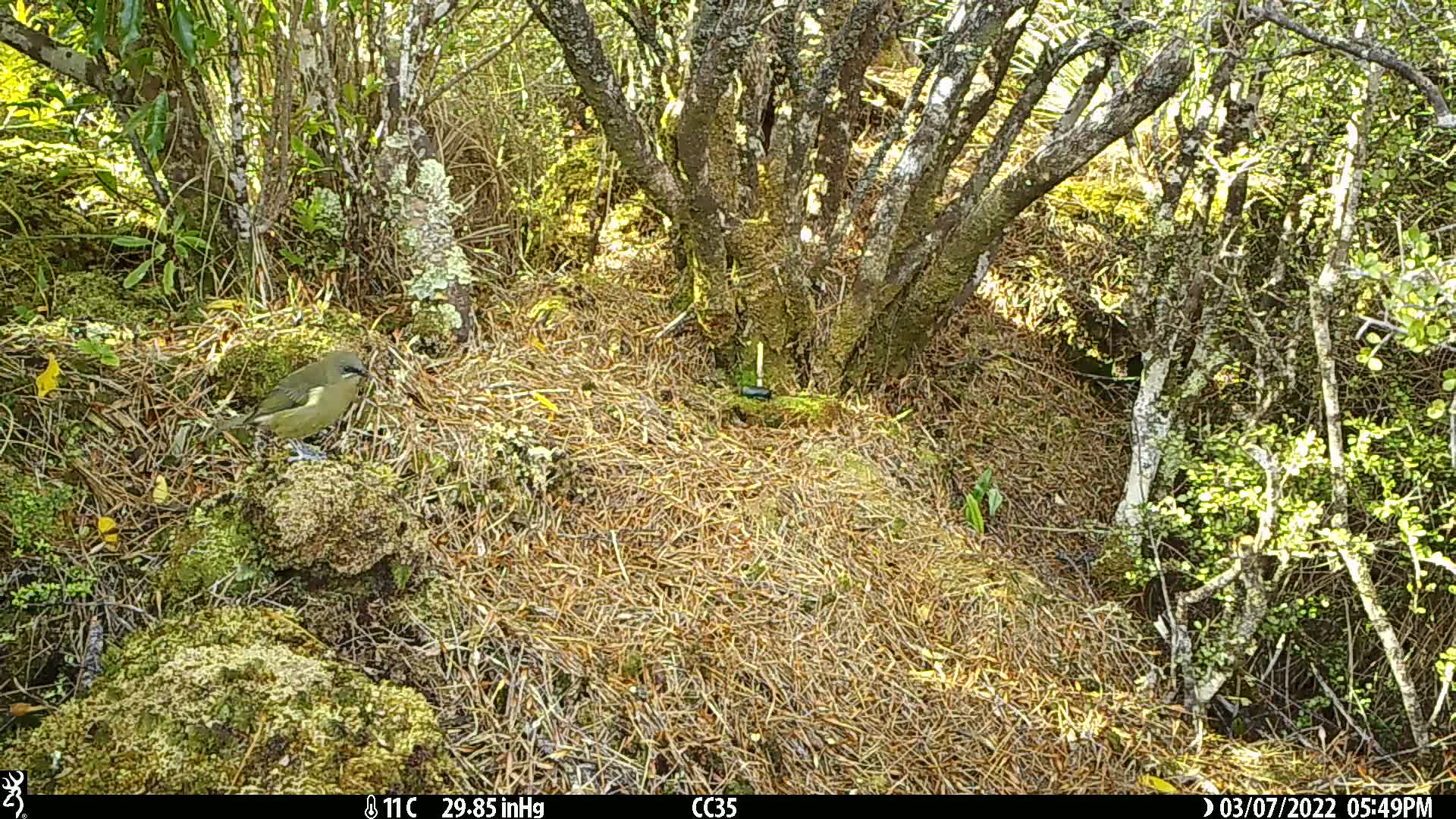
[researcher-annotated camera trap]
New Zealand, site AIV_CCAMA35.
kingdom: Animalia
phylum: Chordata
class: Aves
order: Passeriformes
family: Meliphagidae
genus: Anthornis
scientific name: Anthornis melanura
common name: new zealand bellbird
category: bellbird